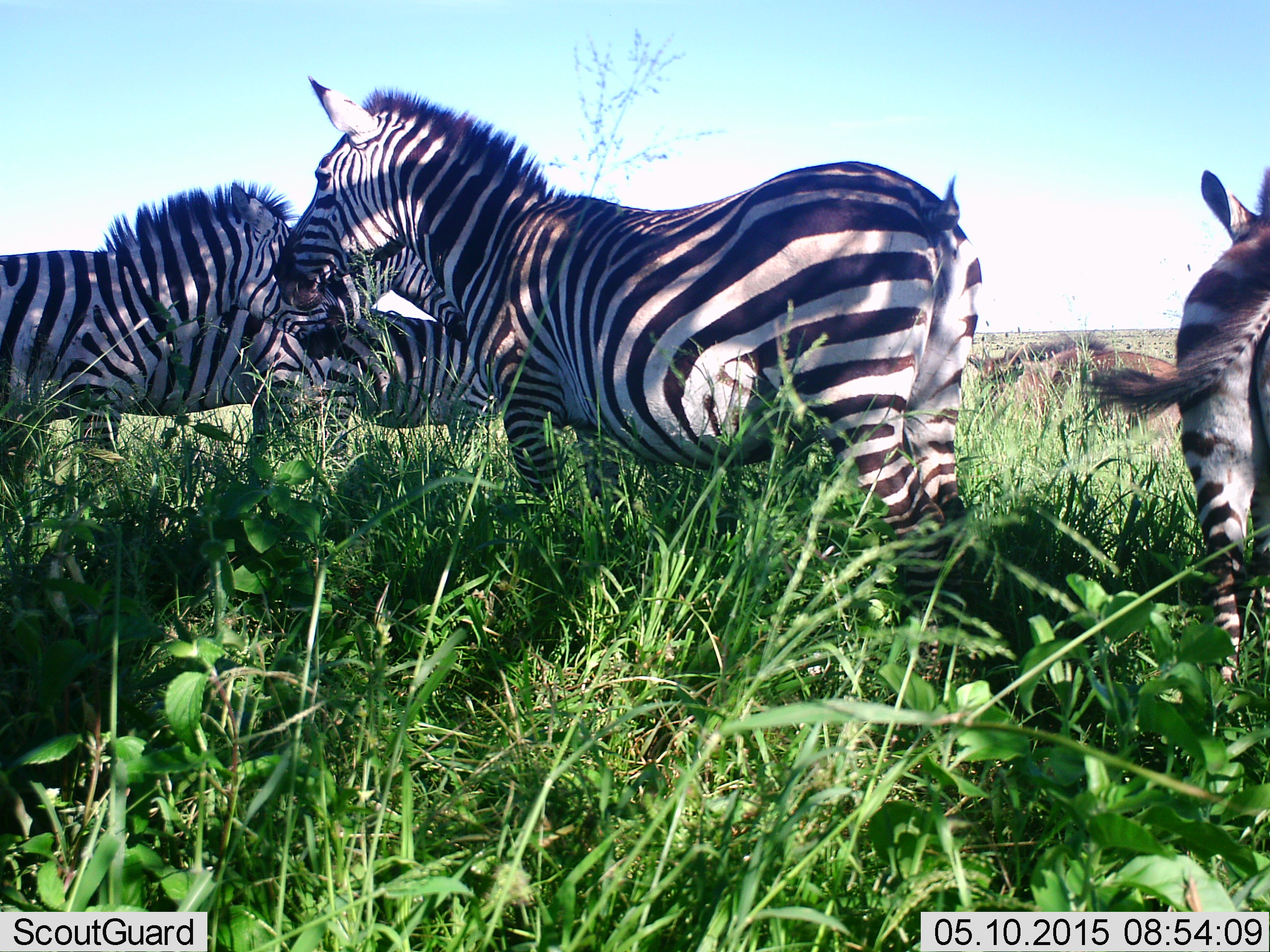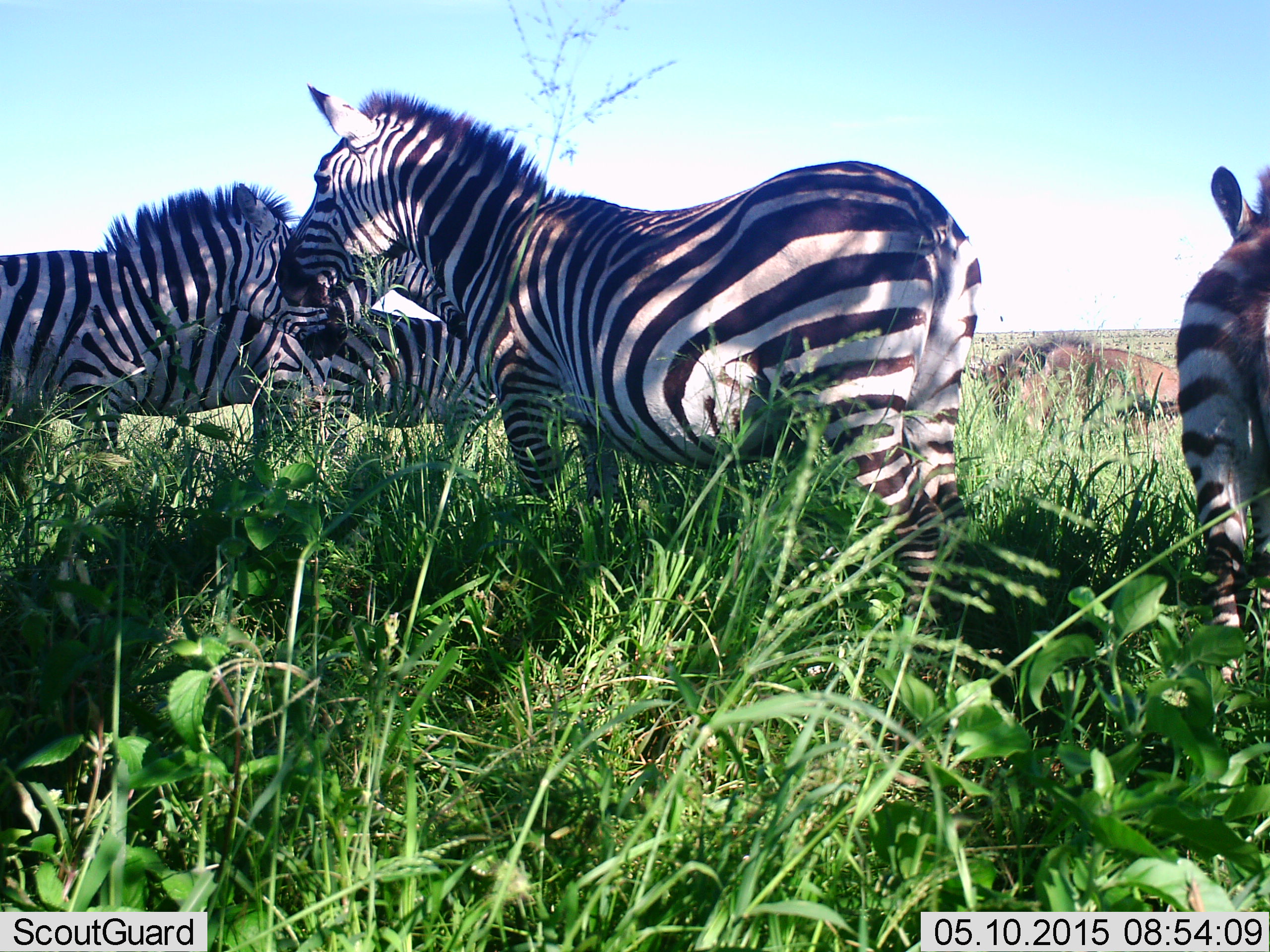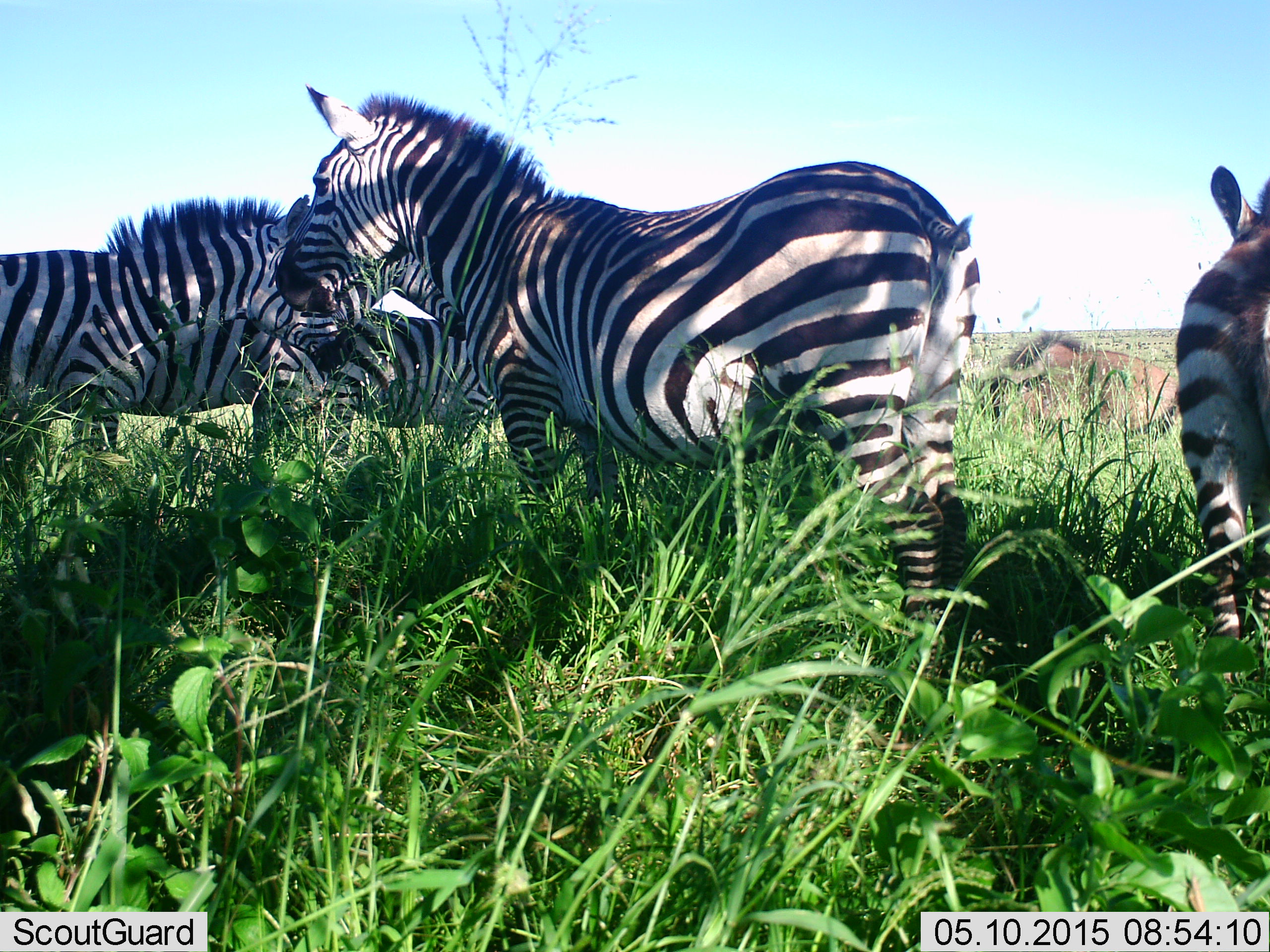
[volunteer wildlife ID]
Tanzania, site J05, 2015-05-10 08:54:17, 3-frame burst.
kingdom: Animalia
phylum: Chordata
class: Mammalia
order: Artiodactyla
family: Bovidae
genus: Connochaetes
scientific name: Connochaetes taurinus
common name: blue wildebeest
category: wildebeest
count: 1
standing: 30%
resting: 50%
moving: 10%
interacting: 0%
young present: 10%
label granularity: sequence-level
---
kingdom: Animalia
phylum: Chordata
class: Mammalia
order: Perissodactyla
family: Equidae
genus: Equus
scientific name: Equus quagga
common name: plains zebra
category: zebra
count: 5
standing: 100%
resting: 0%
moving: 0%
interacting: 8%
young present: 33%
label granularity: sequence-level